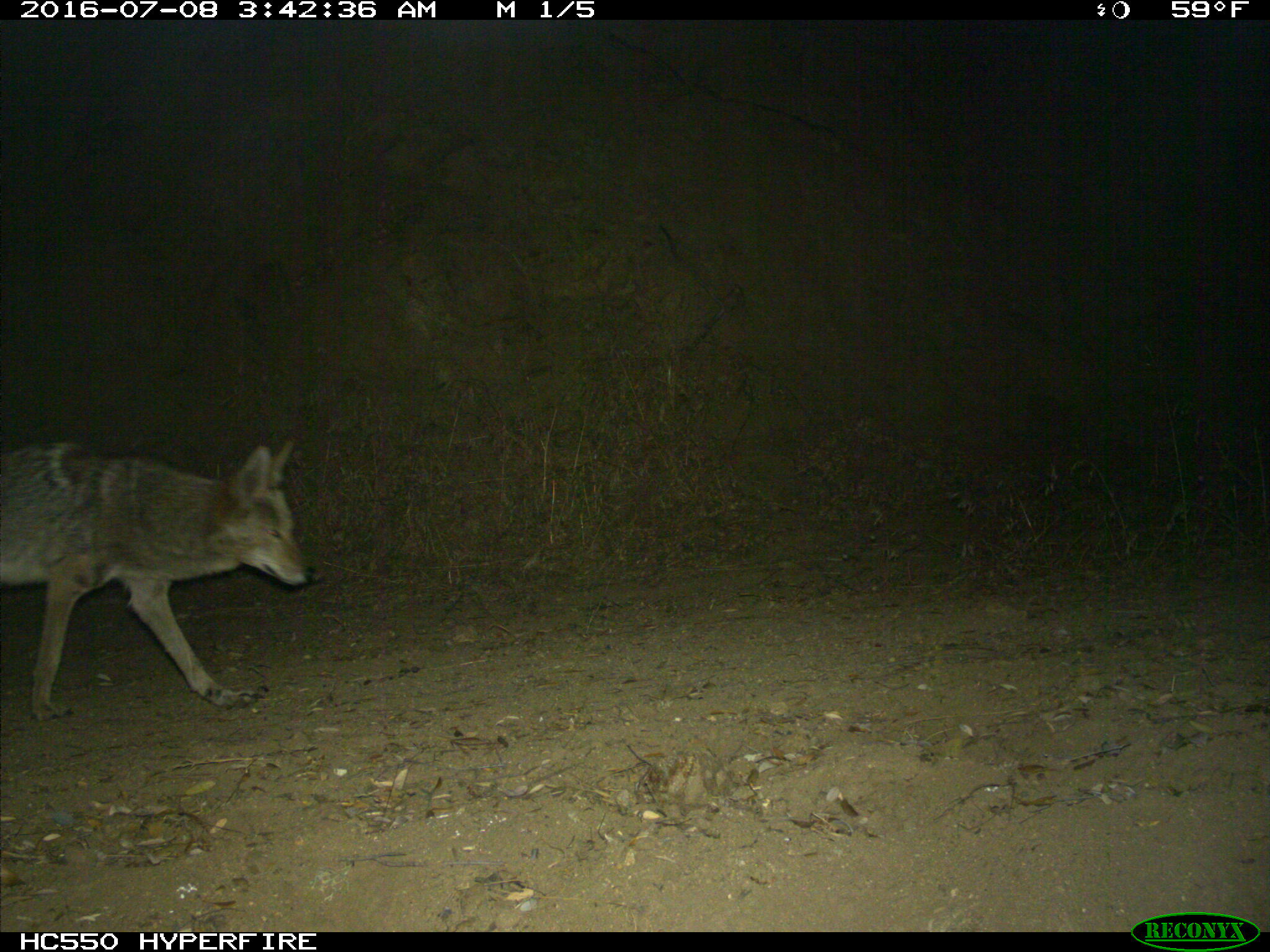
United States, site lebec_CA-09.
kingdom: Animalia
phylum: Chordata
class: Mammalia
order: Carnivora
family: Canidae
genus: Canis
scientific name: Canis latrans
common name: coyote